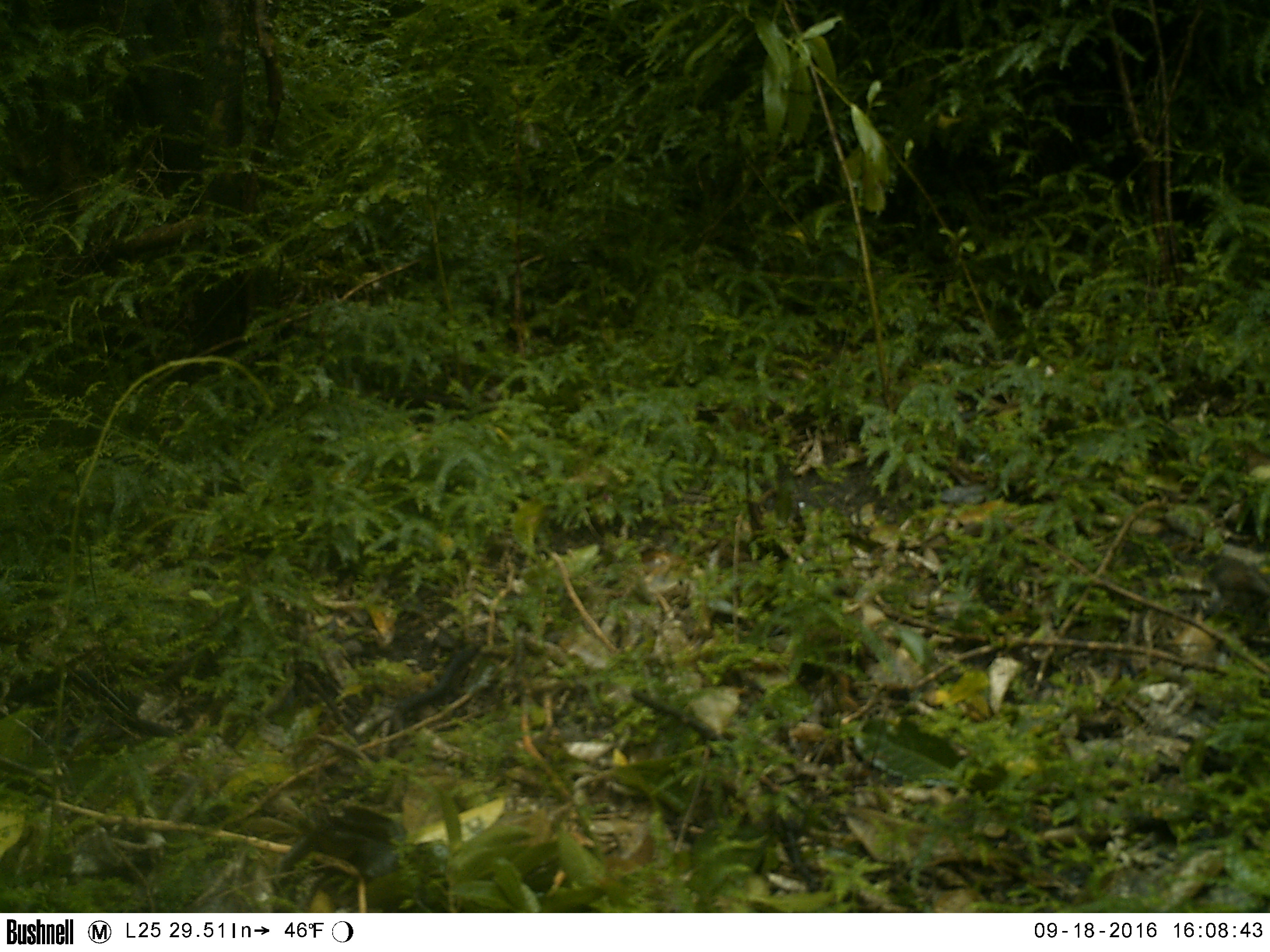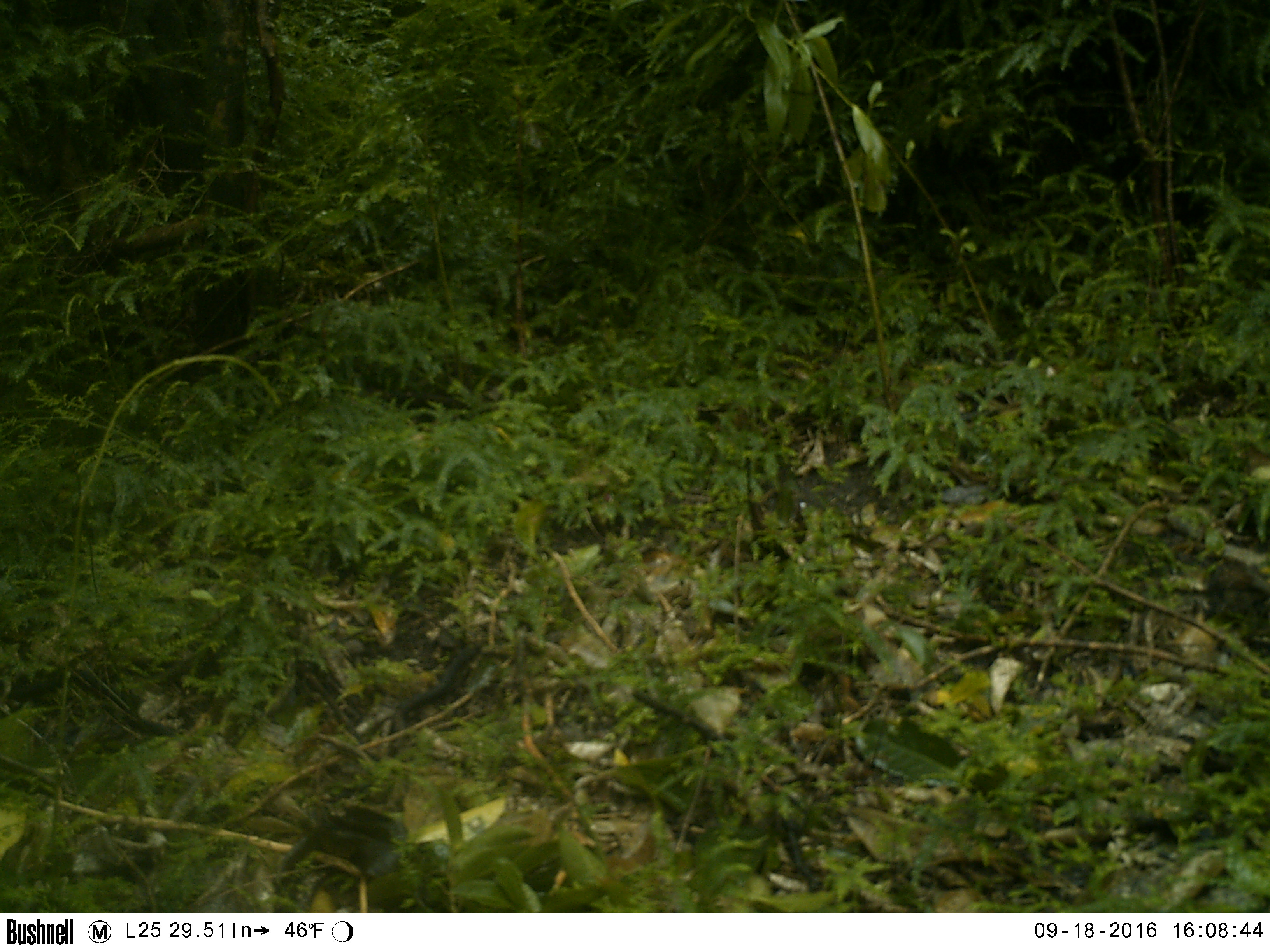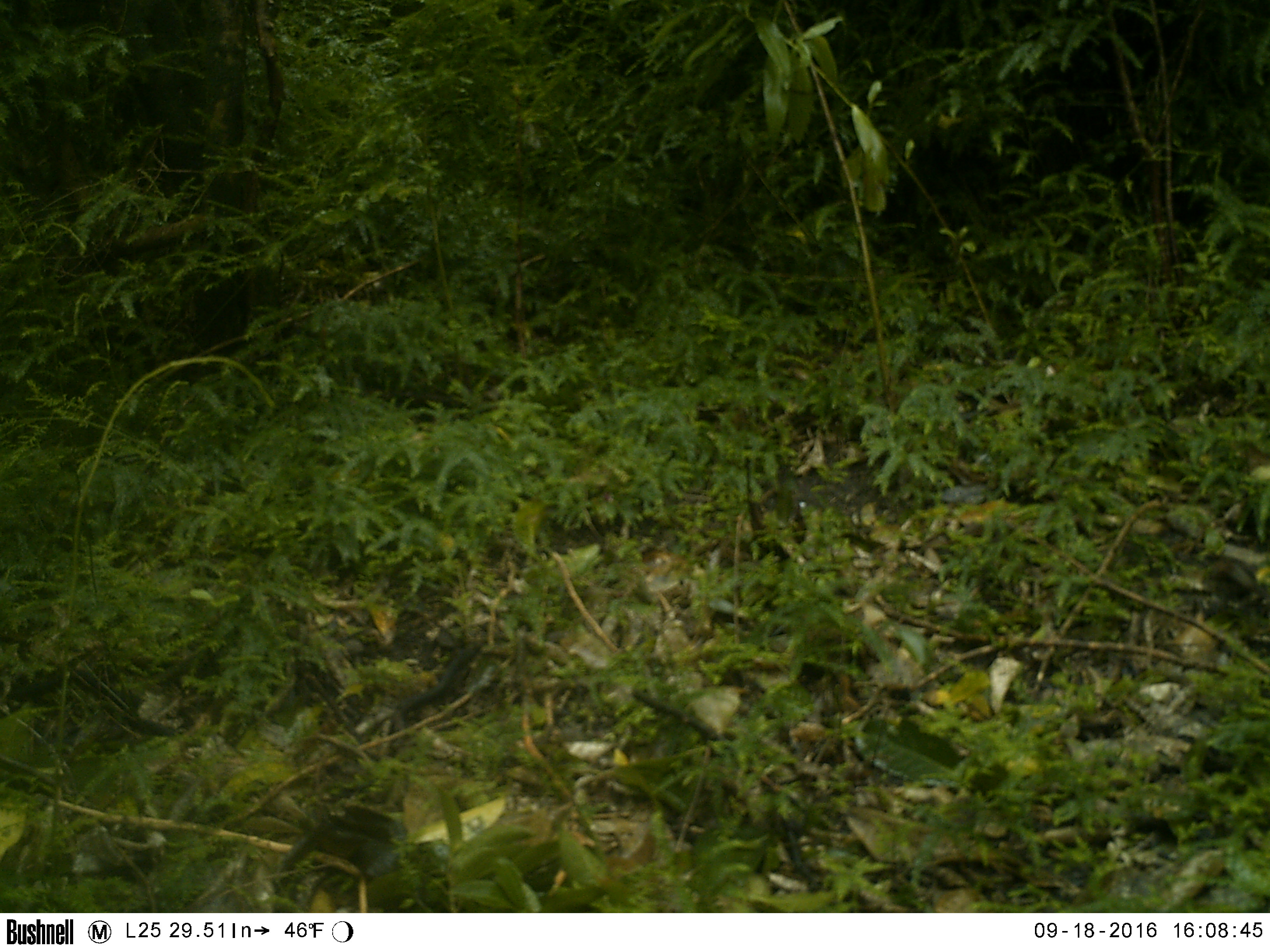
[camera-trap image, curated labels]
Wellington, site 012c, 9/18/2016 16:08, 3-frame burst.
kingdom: Animalia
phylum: Chordata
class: Aves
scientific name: Aves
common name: bird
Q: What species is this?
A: Bird (Aves).